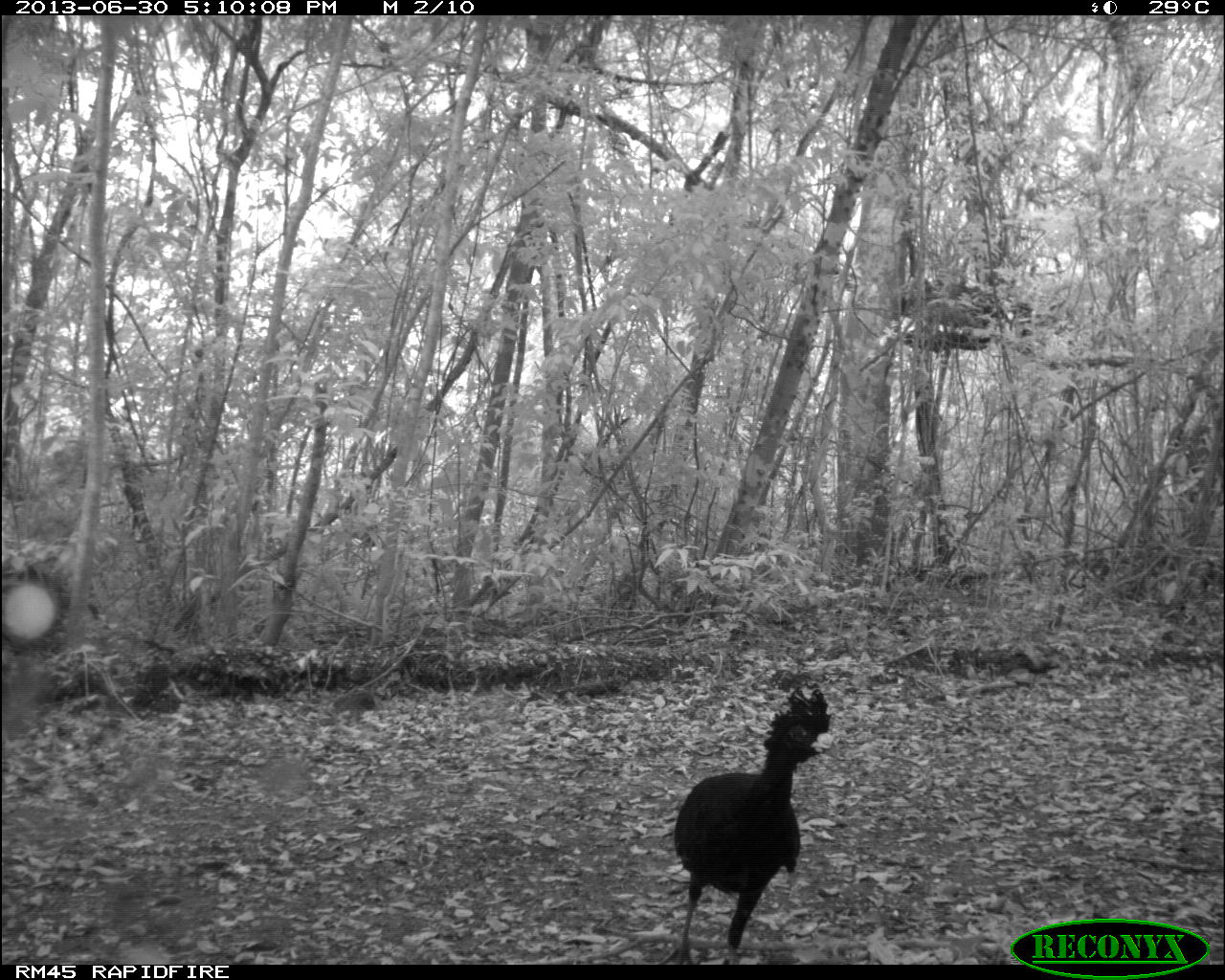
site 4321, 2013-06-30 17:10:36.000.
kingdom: Animalia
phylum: Chordata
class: Aves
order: Galliformes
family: Cracidae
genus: Crax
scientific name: Crax rubra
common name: great curassow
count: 4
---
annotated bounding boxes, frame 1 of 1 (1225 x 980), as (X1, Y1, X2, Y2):
crax rubra: (657, 678, 833, 962)